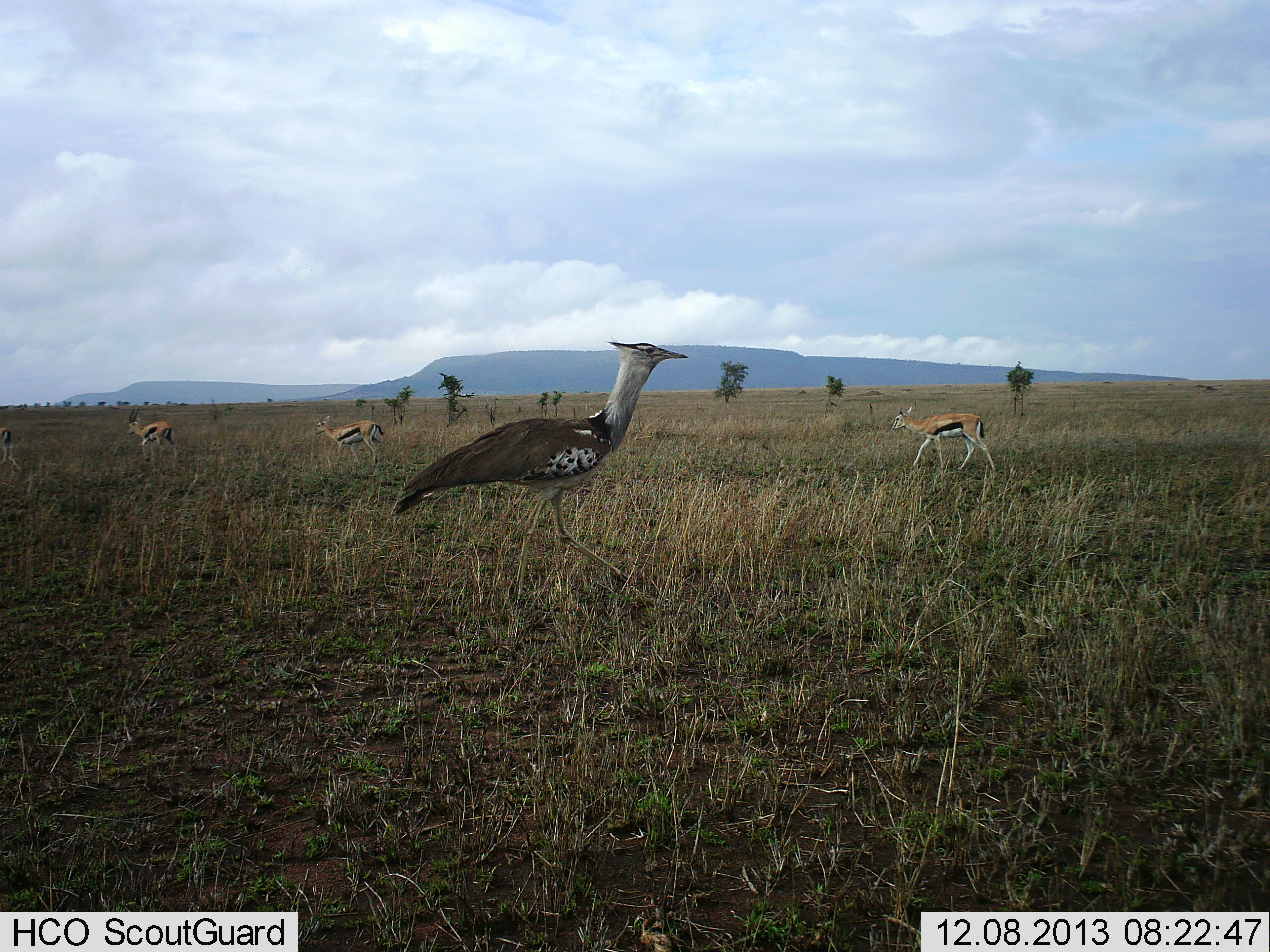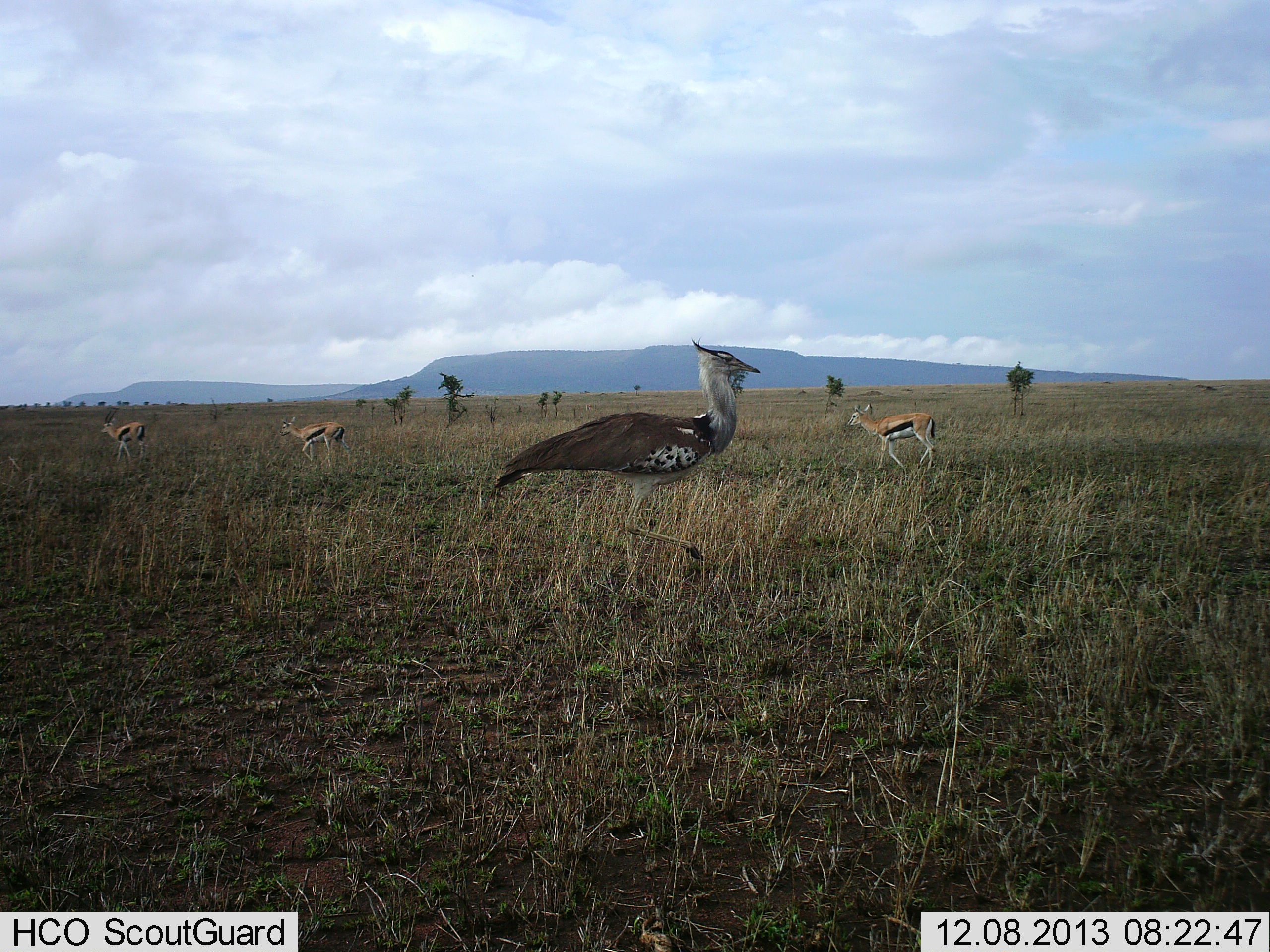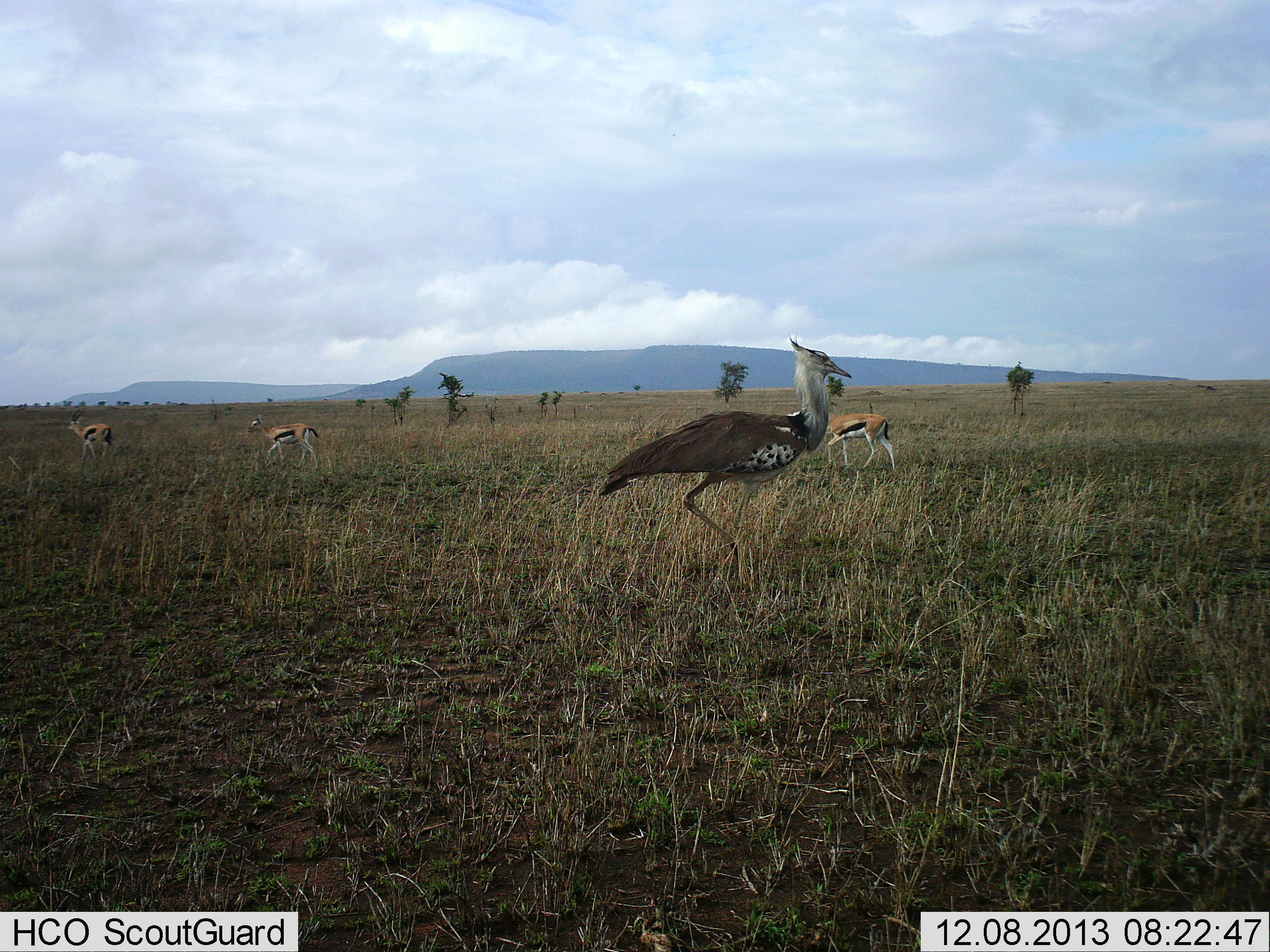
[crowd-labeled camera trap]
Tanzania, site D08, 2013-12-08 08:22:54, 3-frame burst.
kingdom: Animalia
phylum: Chordata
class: Mammalia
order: Artiodactyla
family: Bovidae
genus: Eudorcas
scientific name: Eudorcas thomsonii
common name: thomson's gazelle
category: gazellethomsons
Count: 3.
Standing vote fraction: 8%.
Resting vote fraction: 0%.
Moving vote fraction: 92%.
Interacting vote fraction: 0%.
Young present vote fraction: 0%.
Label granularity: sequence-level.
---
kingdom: Animalia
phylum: Chordata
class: Aves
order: Otidiformes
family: Otididae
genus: Ardeotis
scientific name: Ardeotis kori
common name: kori bustard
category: koribustard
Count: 1.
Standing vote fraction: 0%.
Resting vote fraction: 0%.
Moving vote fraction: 100%.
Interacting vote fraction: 0%.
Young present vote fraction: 0%.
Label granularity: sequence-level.